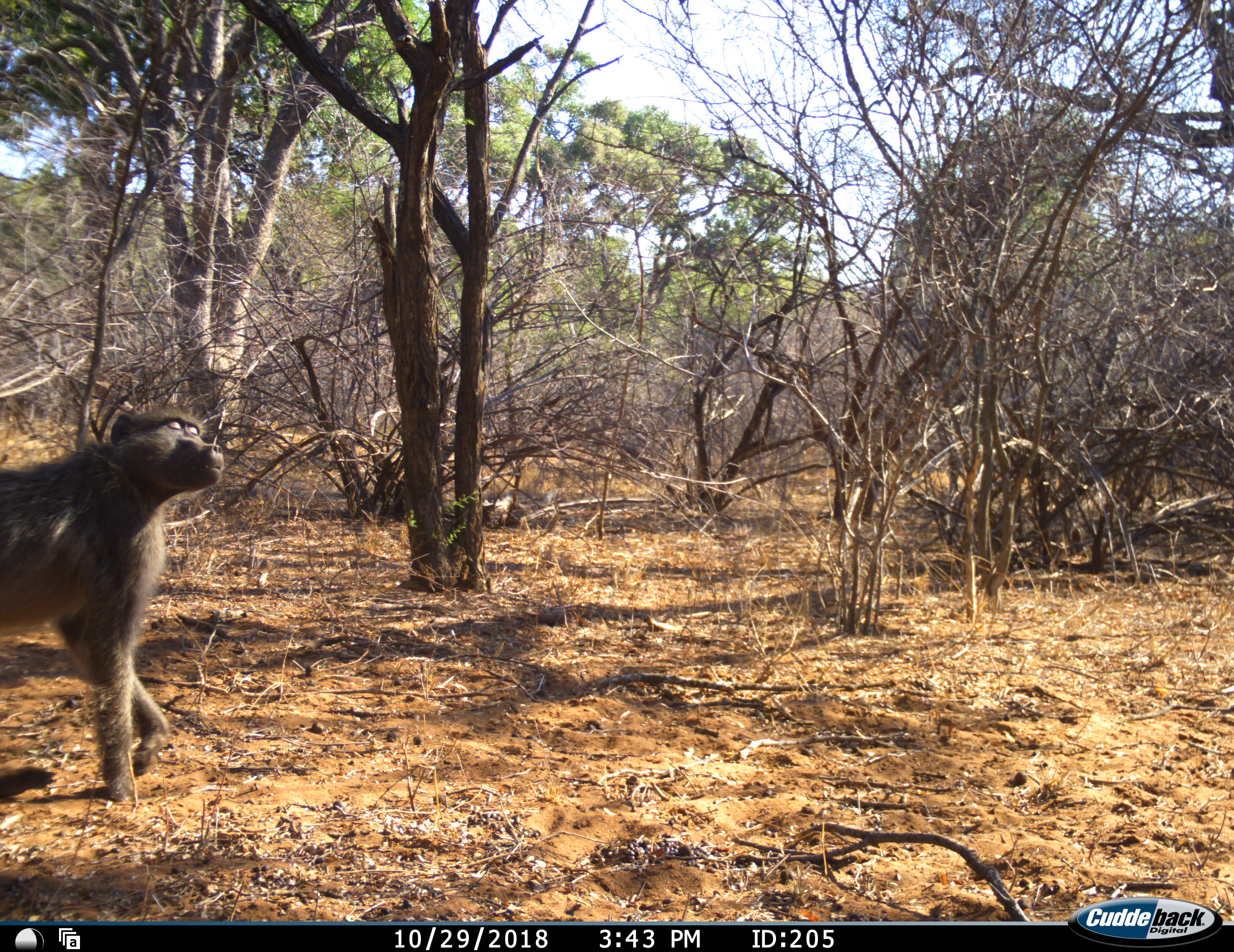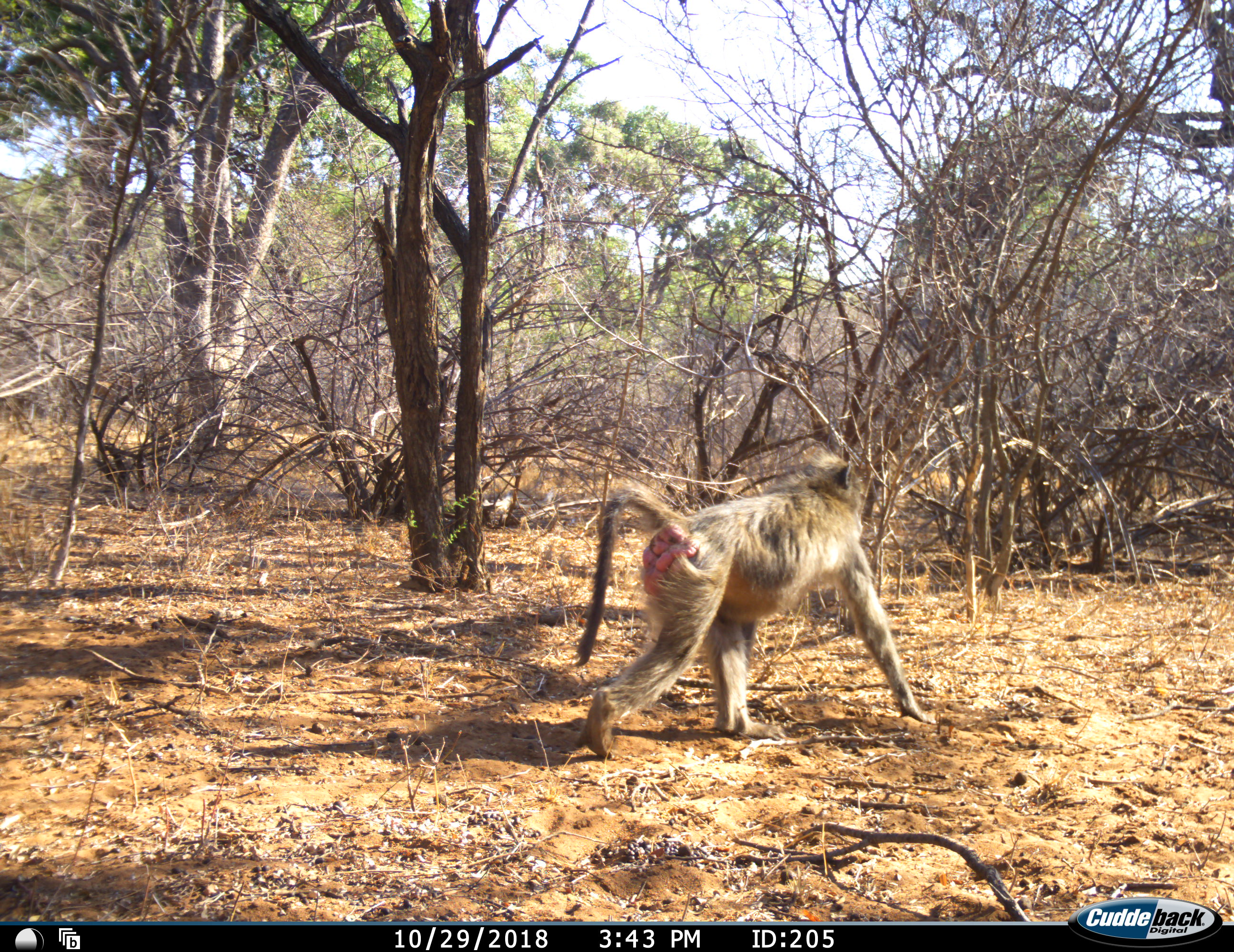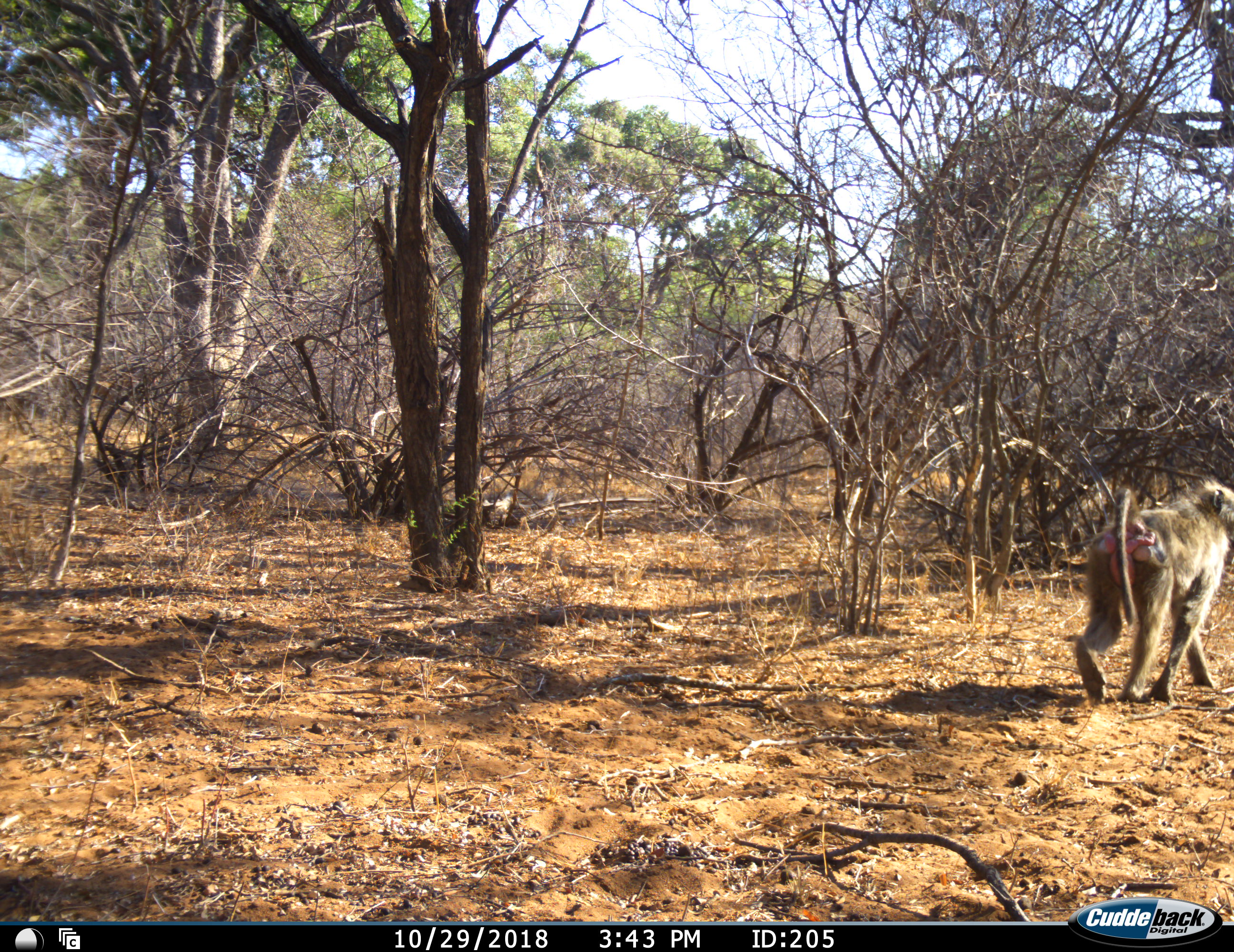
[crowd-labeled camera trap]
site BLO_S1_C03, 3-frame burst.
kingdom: Animalia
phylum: Chordata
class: Mammalia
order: Primates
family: Cercopithecidae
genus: Papio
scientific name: Papio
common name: baboon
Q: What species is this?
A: Baboon (Papio).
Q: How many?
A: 1.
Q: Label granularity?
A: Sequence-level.